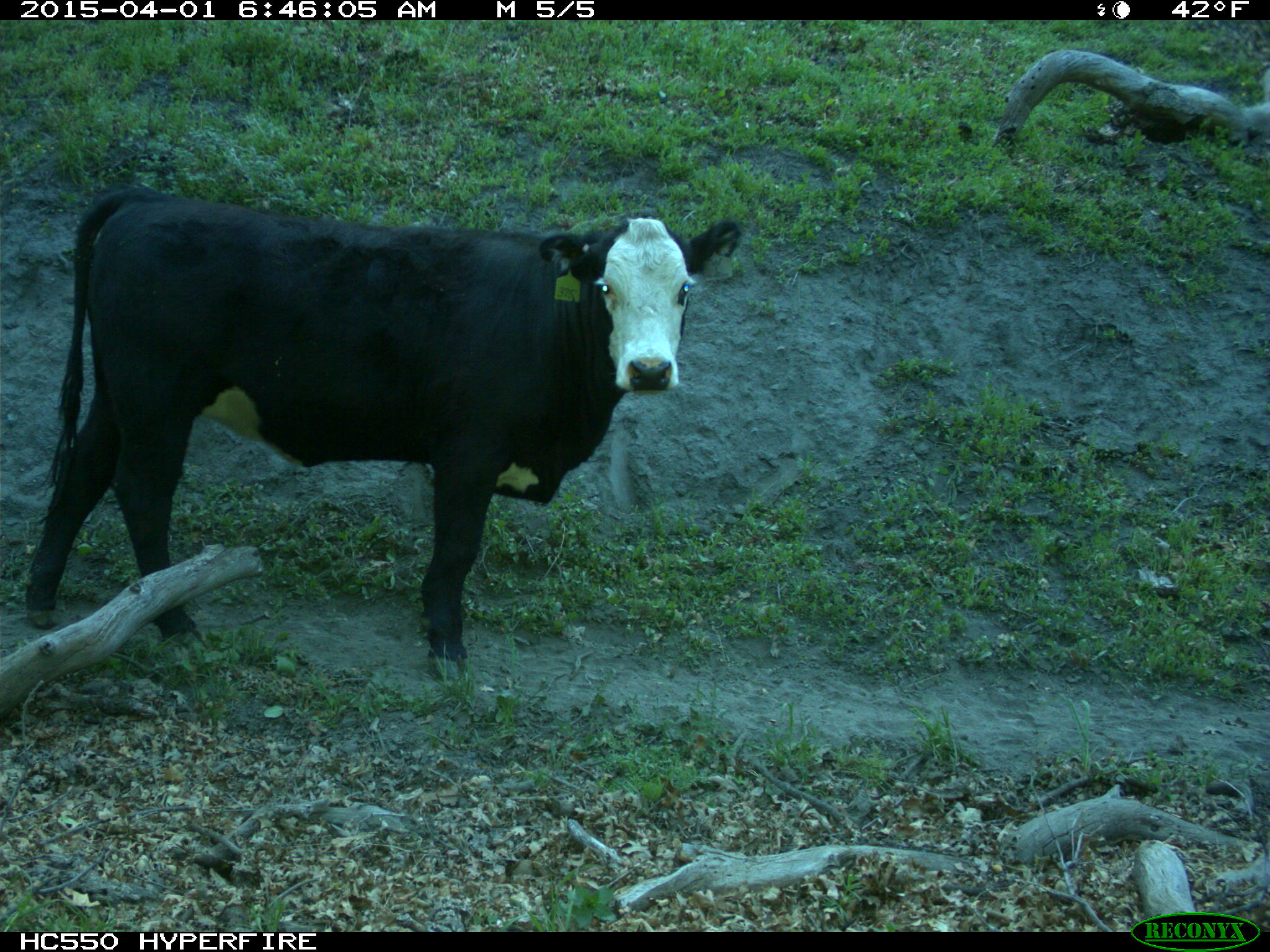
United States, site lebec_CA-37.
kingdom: Animalia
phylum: Chordata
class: Mammalia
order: Artiodactyla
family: Bovidae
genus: Bos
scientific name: Bos taurus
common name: domestic cow